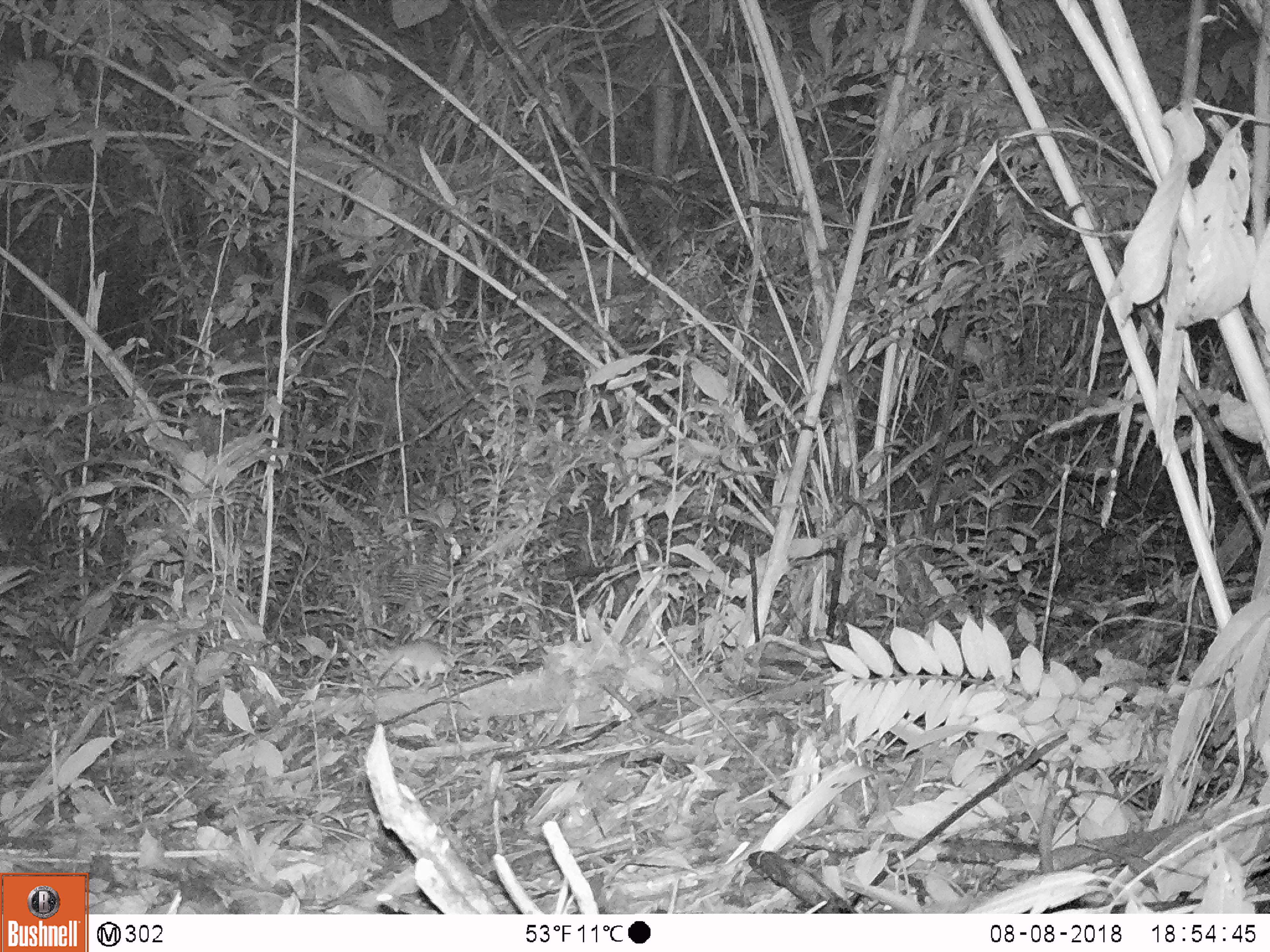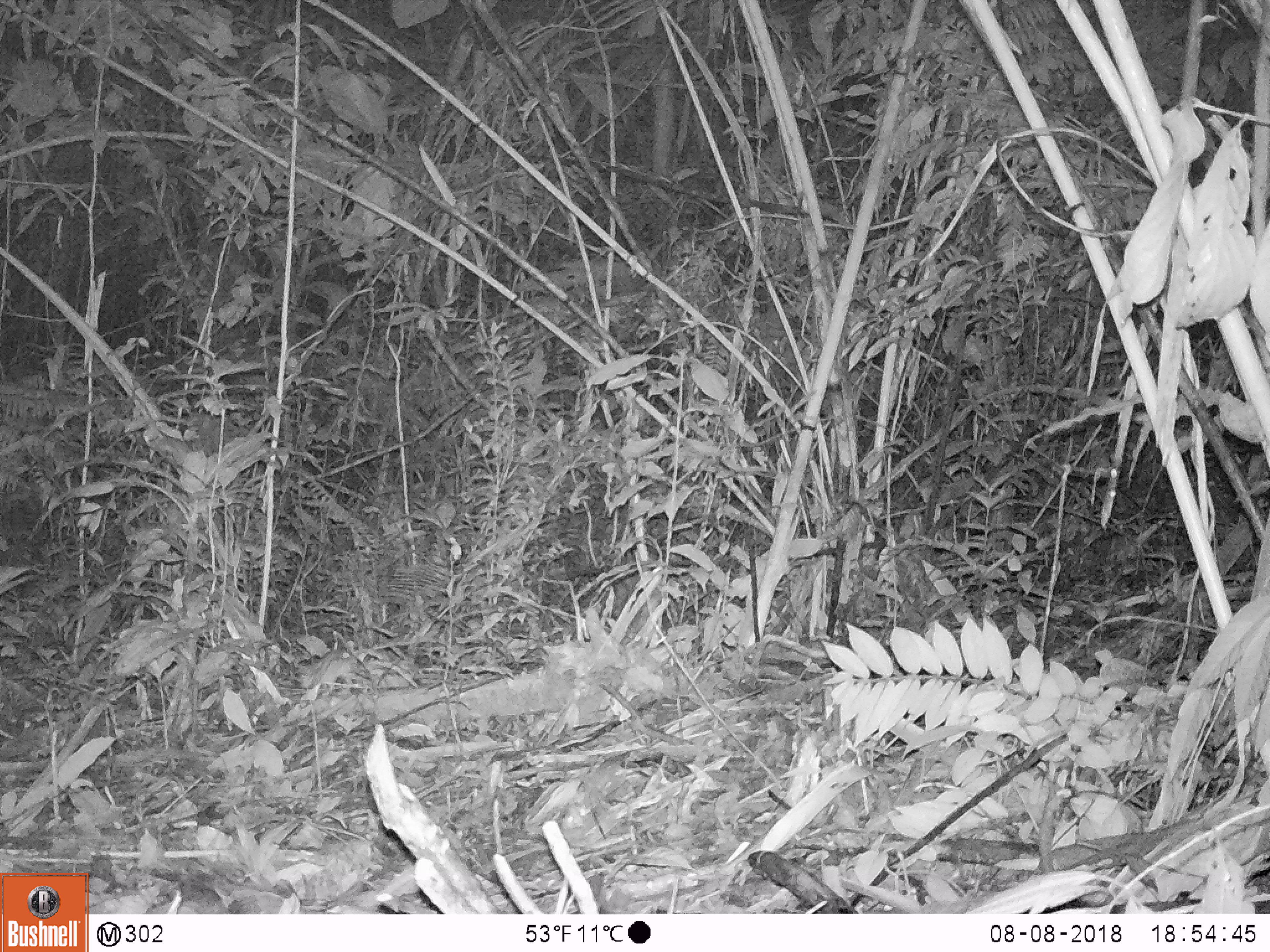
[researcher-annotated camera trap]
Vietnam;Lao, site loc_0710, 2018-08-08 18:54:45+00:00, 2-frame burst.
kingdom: Animalia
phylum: Chordata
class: Mammalia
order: Rodentia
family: Muridae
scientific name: Muridae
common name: old-world mice and rats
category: unidentified murid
Unidentified murid (old-world mice and rats) (Muridae). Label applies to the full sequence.